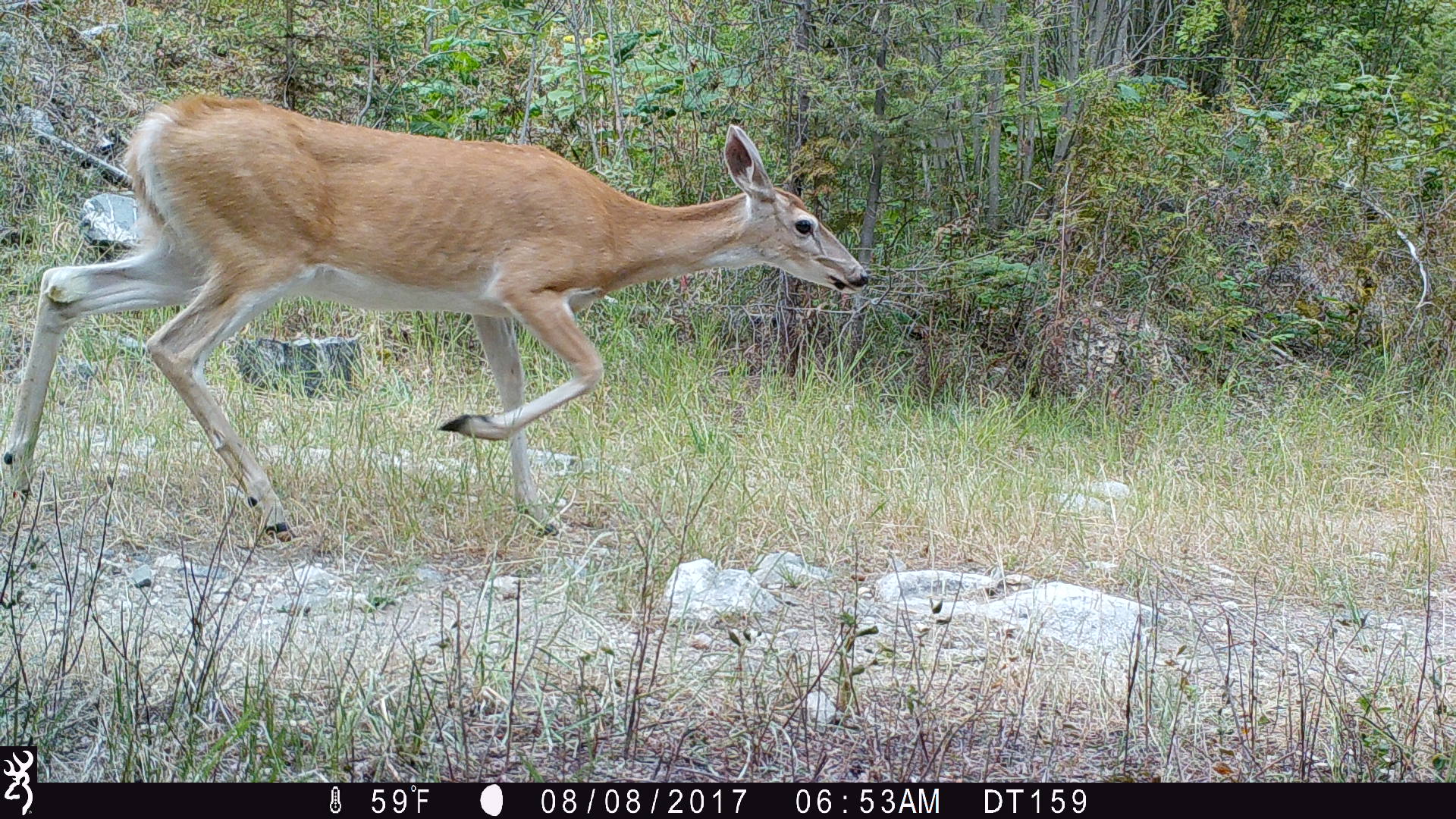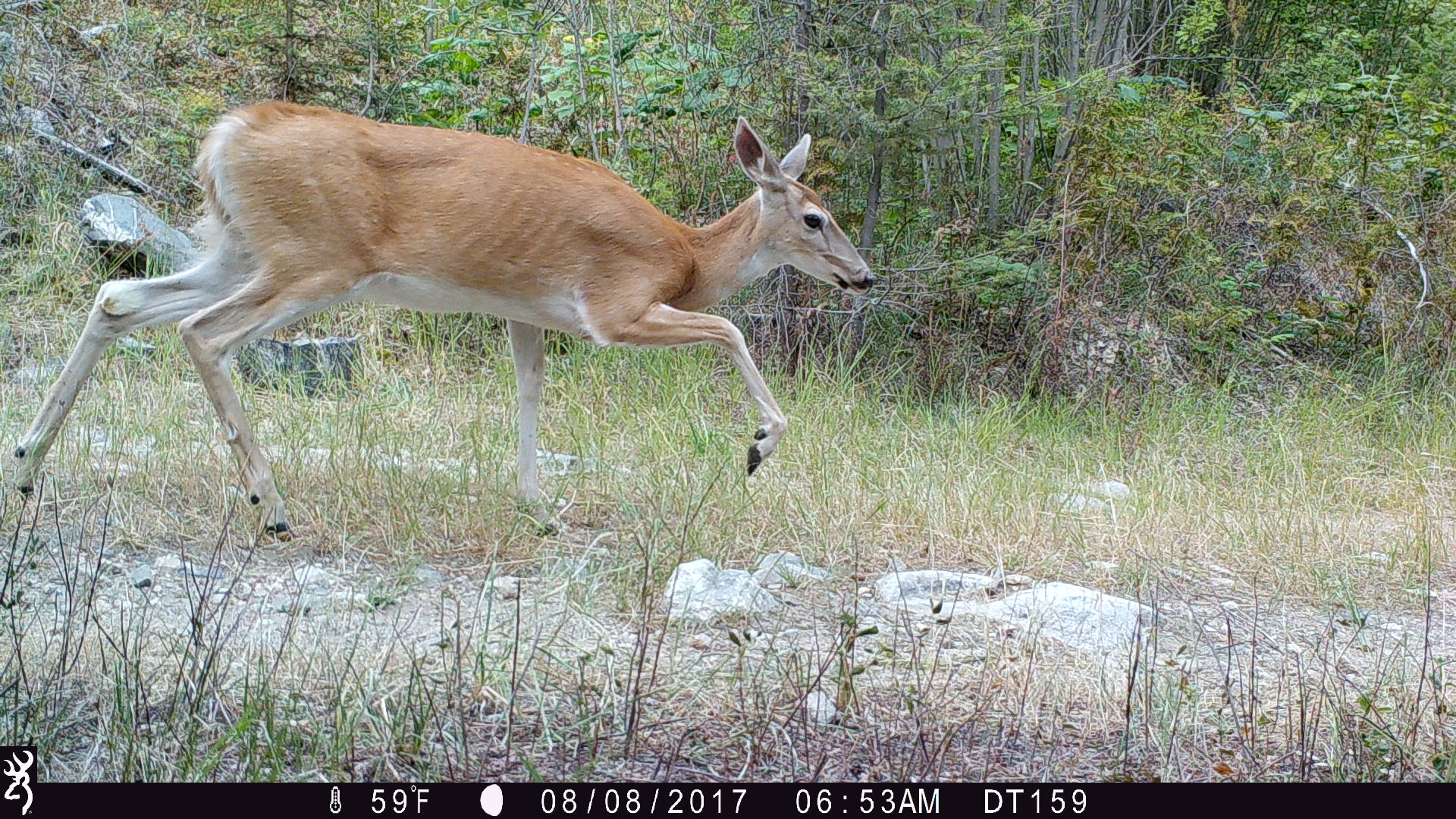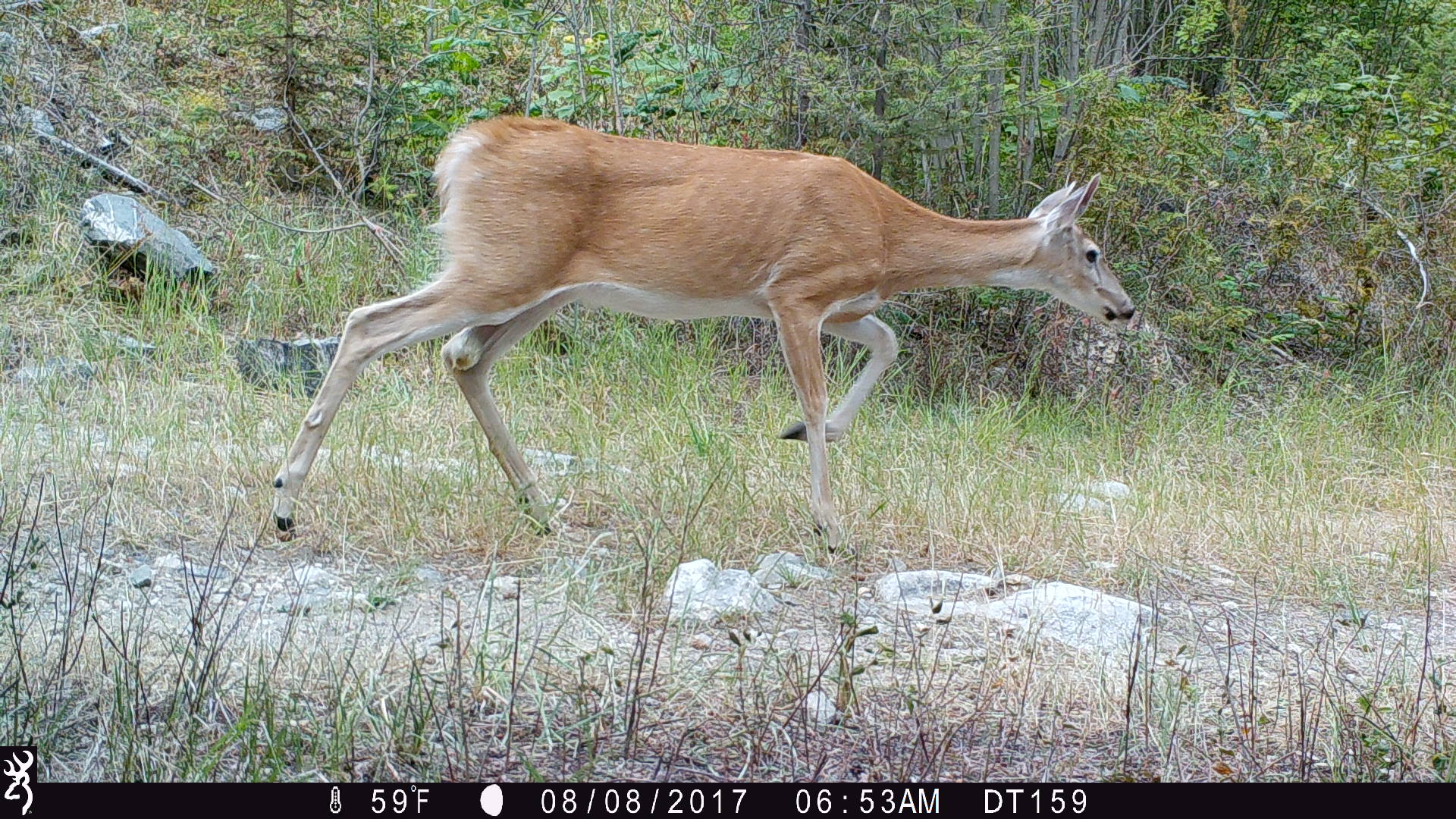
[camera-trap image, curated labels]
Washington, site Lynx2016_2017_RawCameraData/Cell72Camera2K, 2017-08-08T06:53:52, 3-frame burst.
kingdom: Animalia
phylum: Chordata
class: Mammalia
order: Artiodactyla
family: Cervidae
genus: Odocoileus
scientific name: Odocoileus virginianus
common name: white-tailed deer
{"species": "Odocoileus virginianus (white-tailed deer)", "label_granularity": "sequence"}